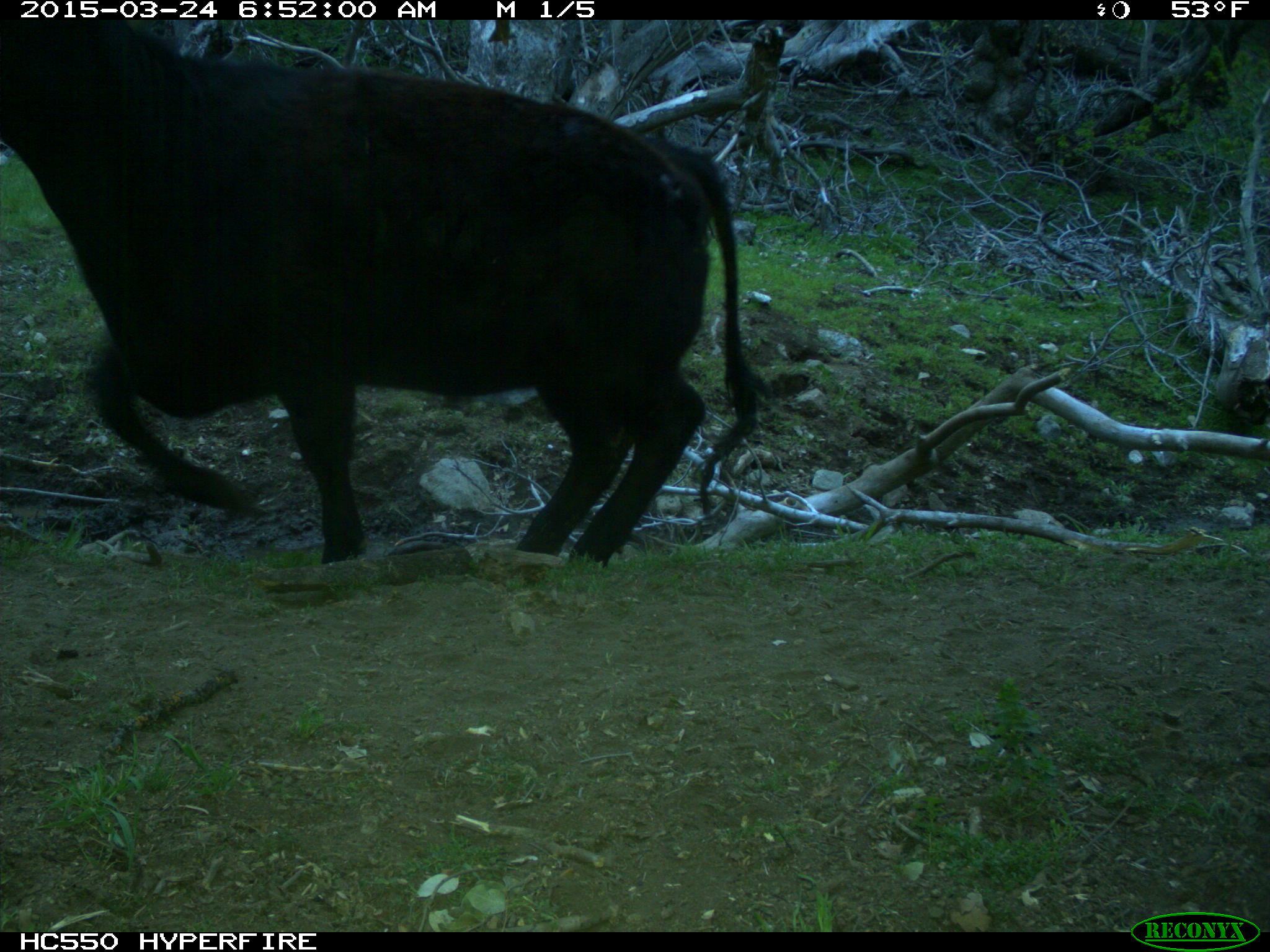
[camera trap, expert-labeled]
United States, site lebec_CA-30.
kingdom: Animalia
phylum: Chordata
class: Mammalia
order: Artiodactyla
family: Bovidae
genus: Bos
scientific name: Bos taurus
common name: domestic cow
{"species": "Bos taurus (domestic cow)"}